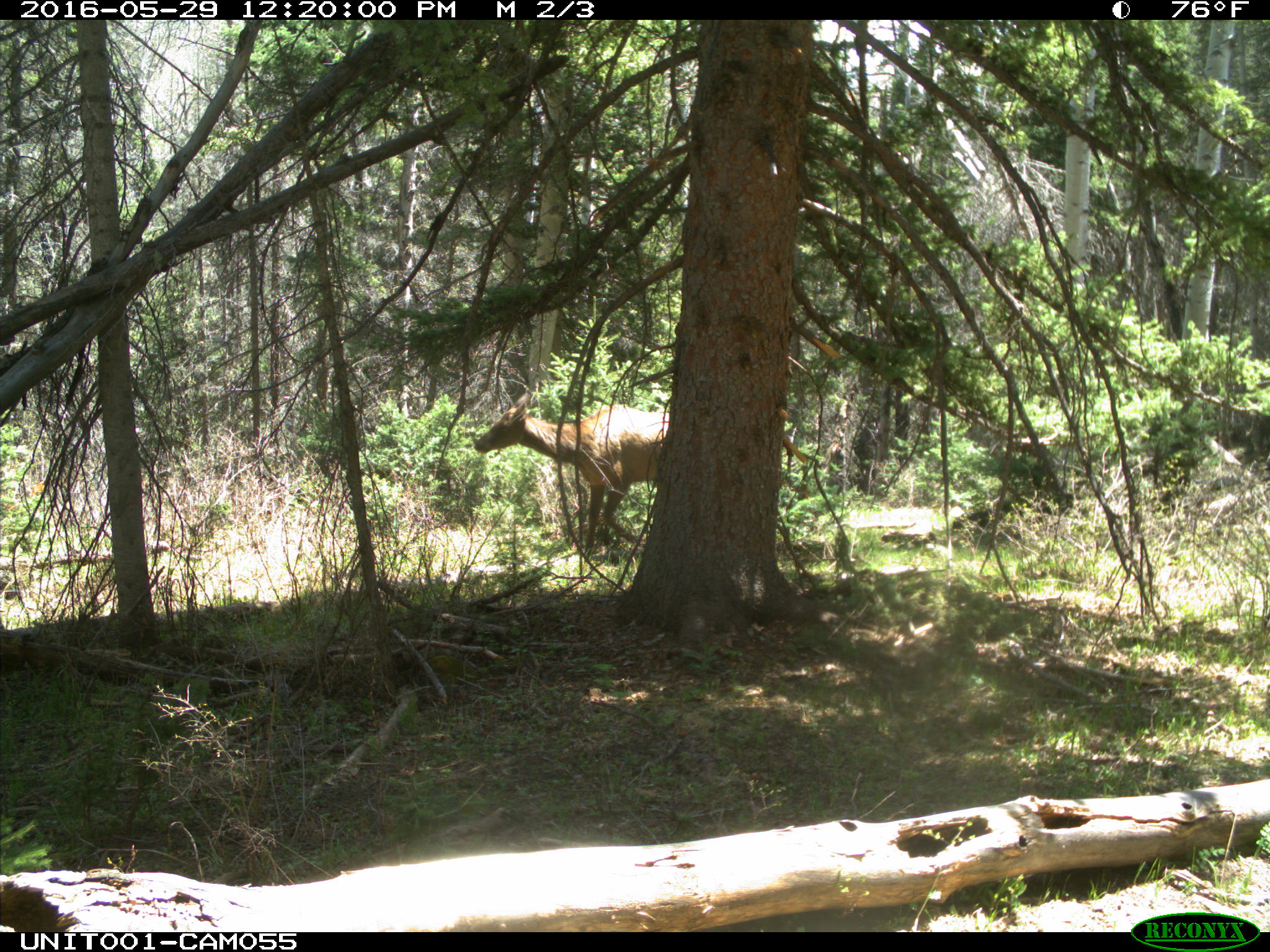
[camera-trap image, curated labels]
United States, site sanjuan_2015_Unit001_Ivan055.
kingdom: Animalia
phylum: Chordata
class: Mammalia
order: Artiodactyla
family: Cervidae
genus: Cervus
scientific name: Cervus elaphus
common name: red deer